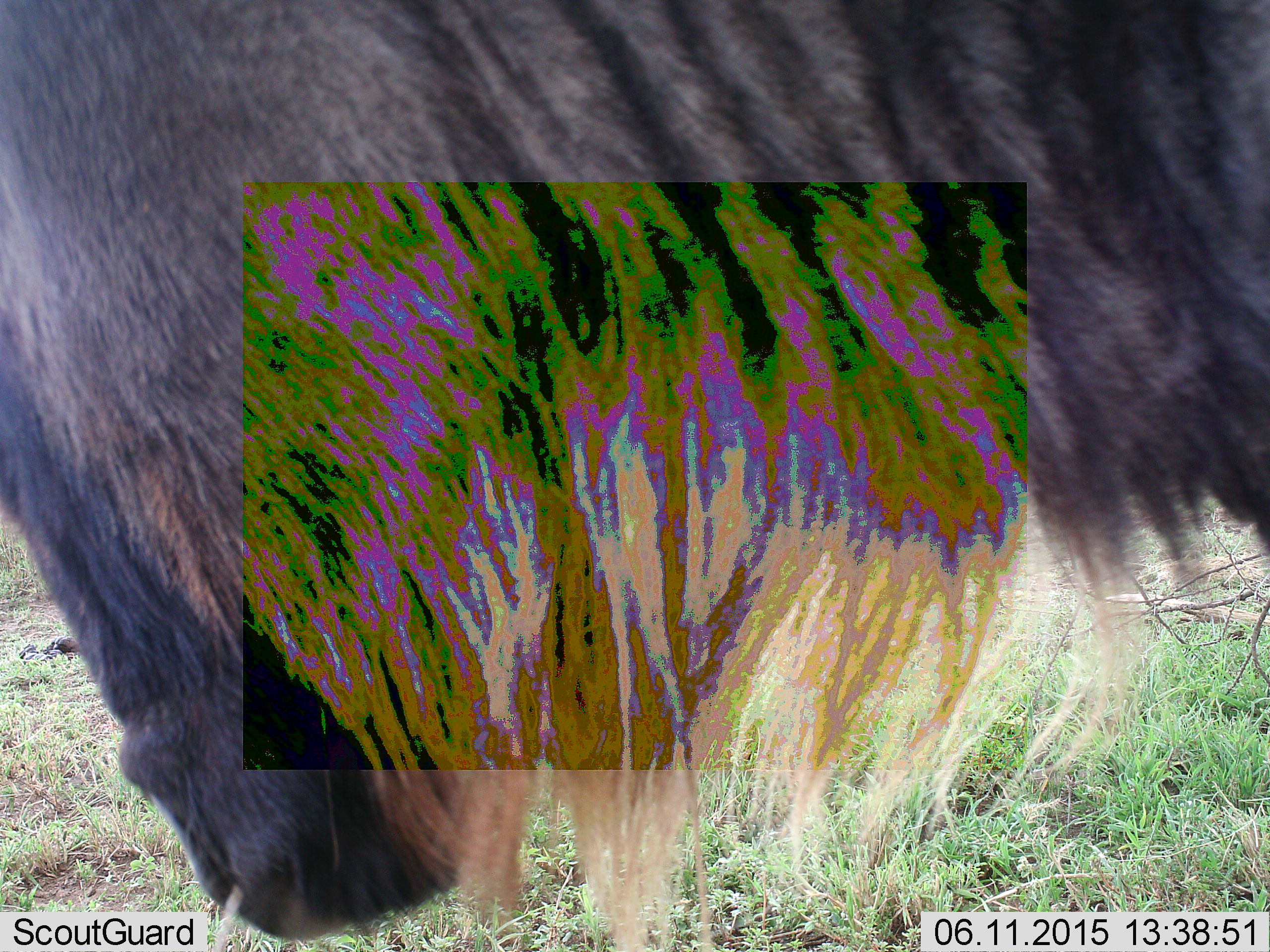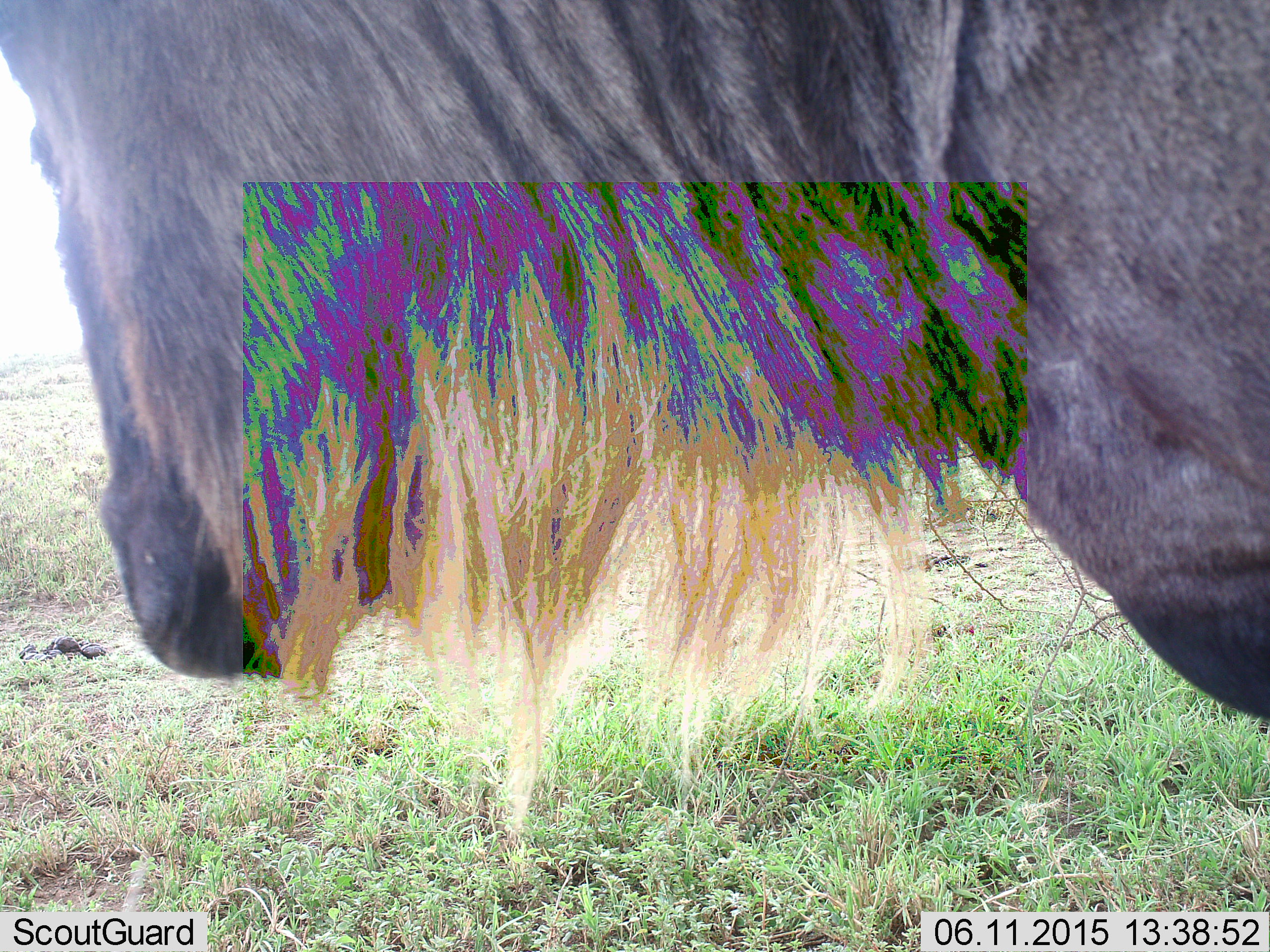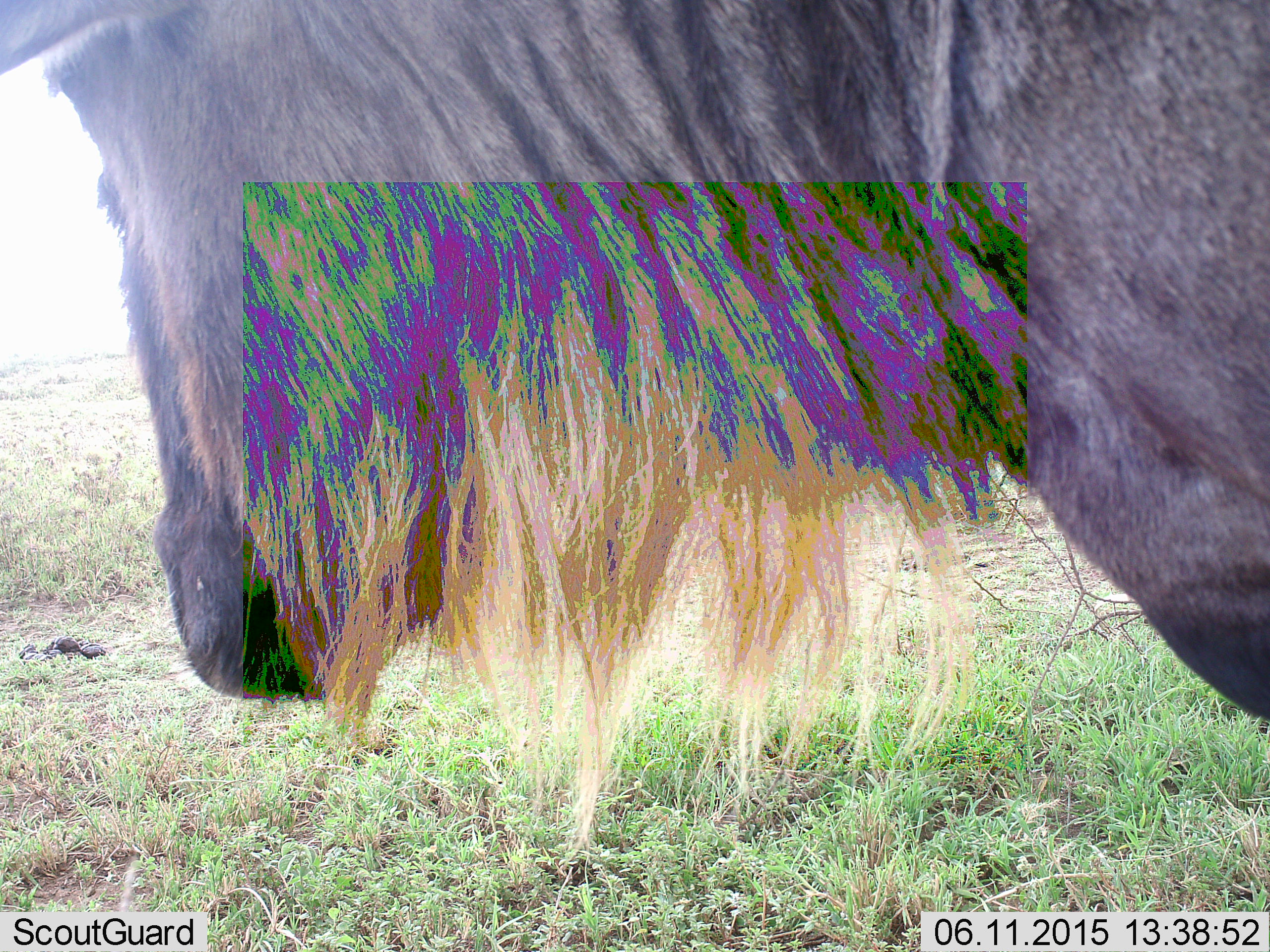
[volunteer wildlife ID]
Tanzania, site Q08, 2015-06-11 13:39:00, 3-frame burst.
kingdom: Animalia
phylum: Chordata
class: Mammalia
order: Artiodactyla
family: Bovidae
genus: Connochaetes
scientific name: Connochaetes taurinus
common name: blue wildebeest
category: wildebeest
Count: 1.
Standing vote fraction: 90%.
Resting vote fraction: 0%.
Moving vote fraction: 10%.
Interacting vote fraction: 0%.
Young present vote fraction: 0%.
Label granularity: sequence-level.